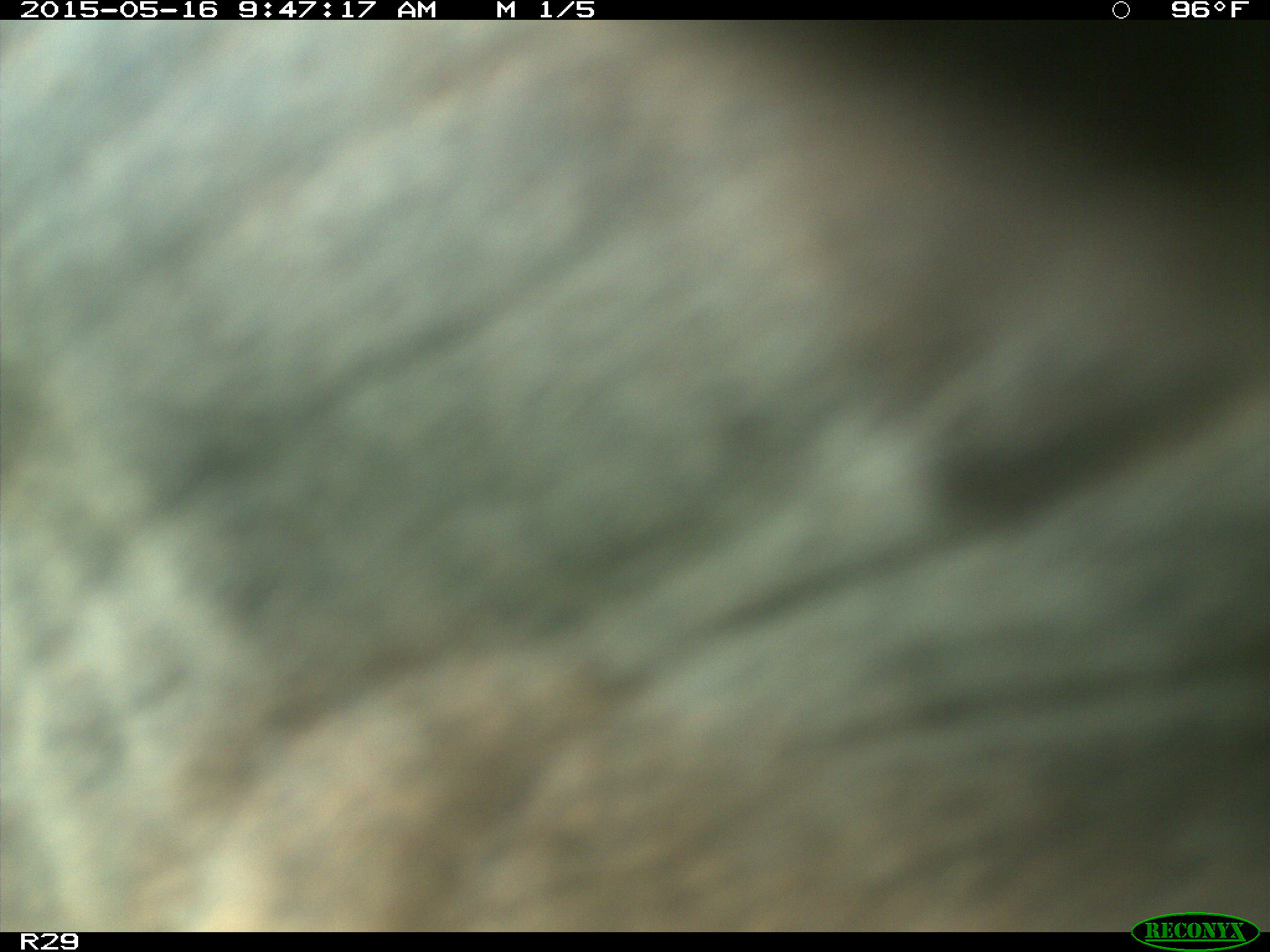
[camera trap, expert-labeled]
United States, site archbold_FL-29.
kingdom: Animalia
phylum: Chordata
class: Mammalia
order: Artiodactyla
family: Bovidae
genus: Bos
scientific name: Bos taurus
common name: domestic cow